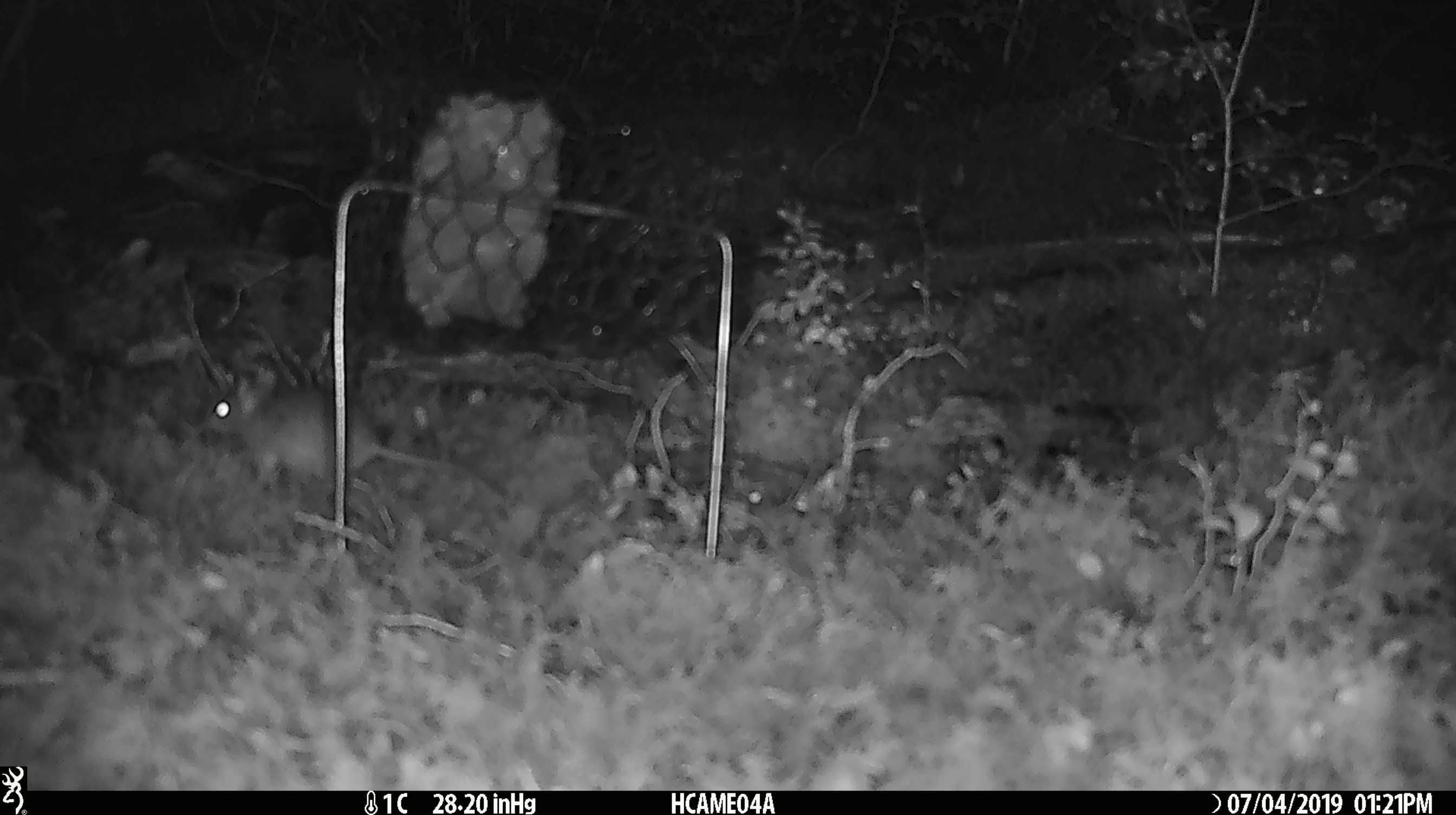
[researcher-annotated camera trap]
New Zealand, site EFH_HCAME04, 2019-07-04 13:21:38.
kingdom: Animalia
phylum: Chordata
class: Mammalia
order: Rodentia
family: Muridae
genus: Mus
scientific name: Mus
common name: mouse